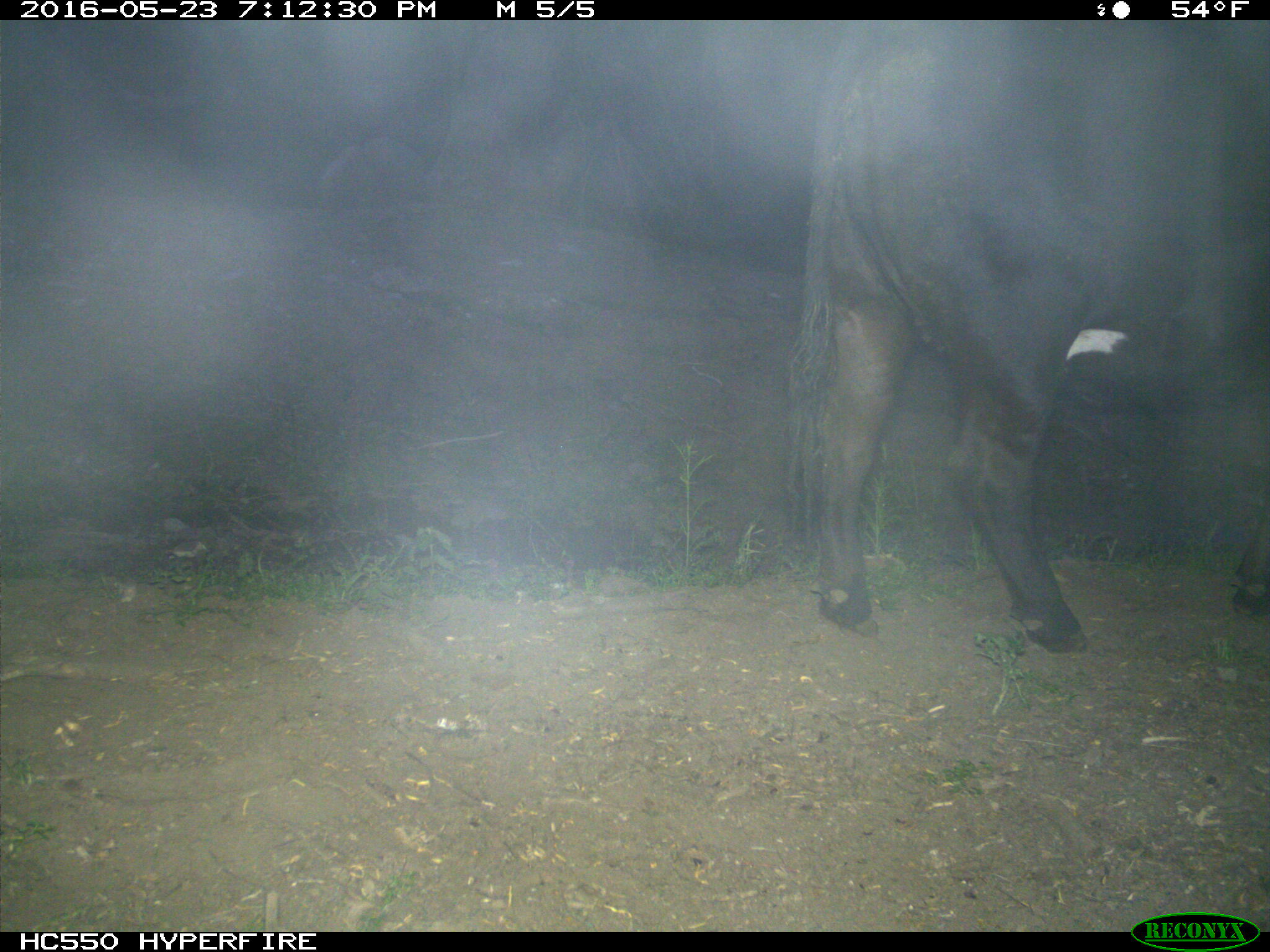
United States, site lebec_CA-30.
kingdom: Animalia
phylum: Chordata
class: Mammalia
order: Artiodactyla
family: Bovidae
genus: Bos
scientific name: Bos taurus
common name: domestic cow